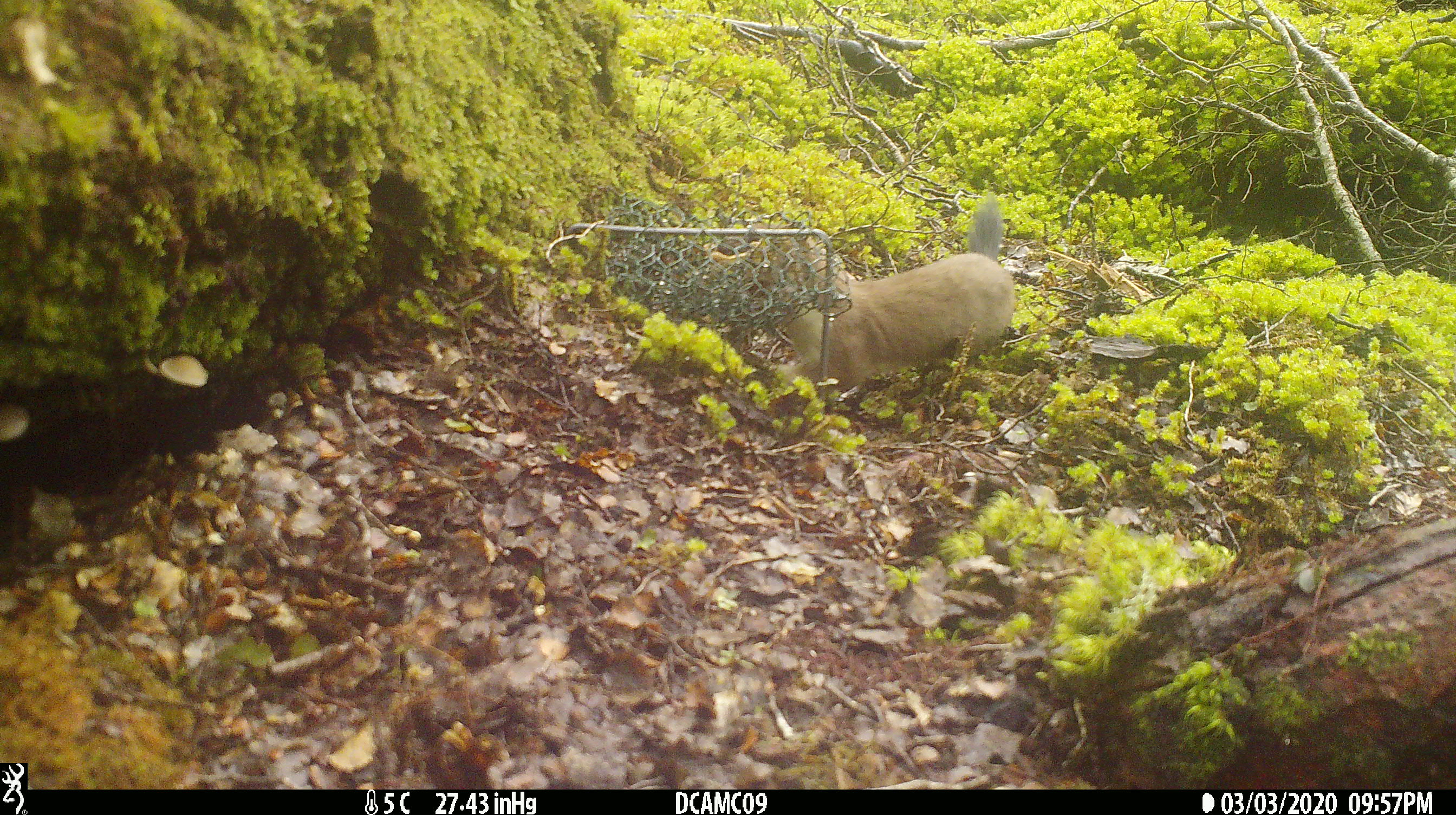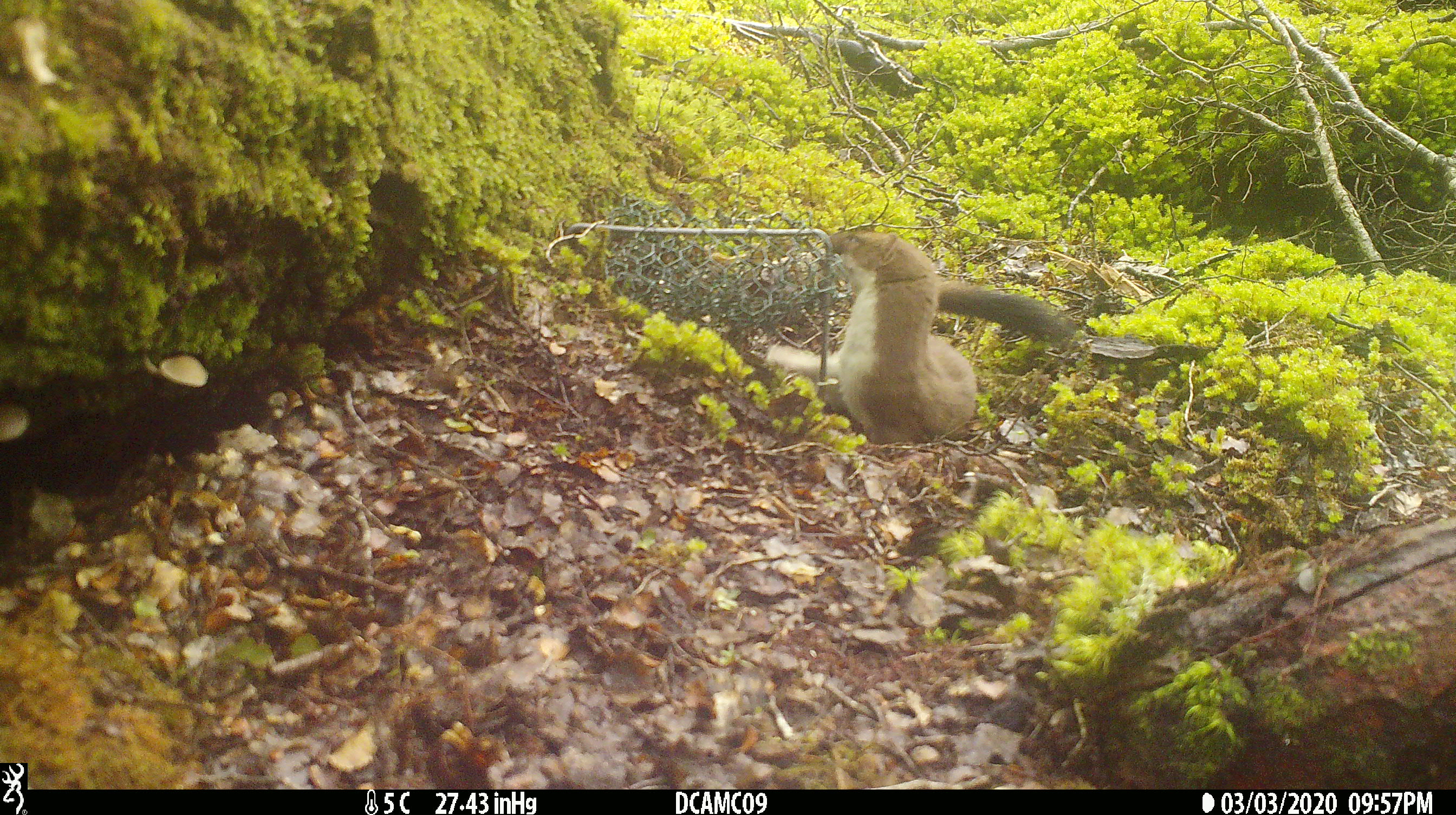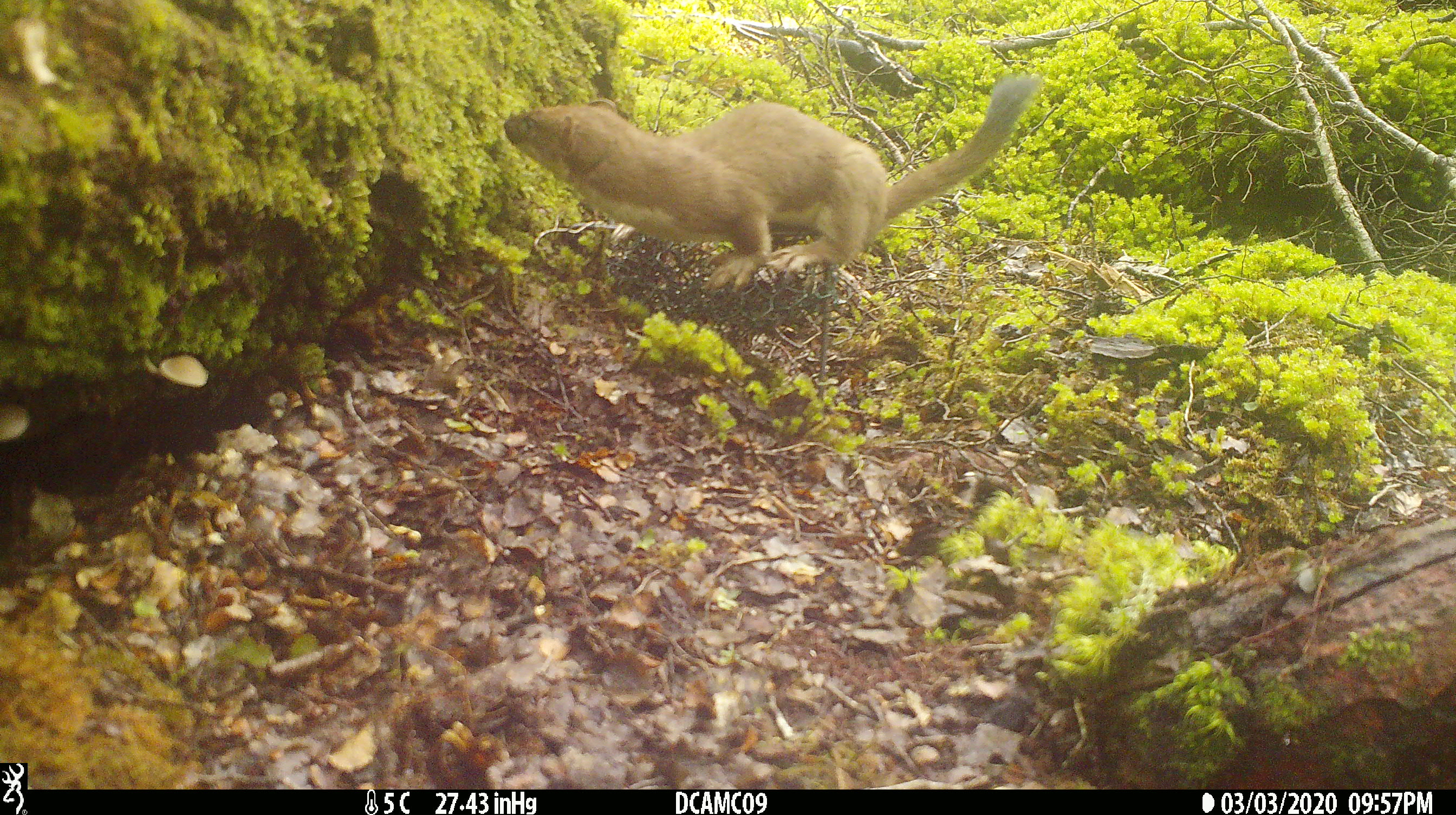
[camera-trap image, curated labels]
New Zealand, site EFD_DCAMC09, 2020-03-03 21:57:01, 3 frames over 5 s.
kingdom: Animalia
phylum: Chordata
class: Mammalia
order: Carnivora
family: Mustelidae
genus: Mustela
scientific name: Mustela erminea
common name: stoat